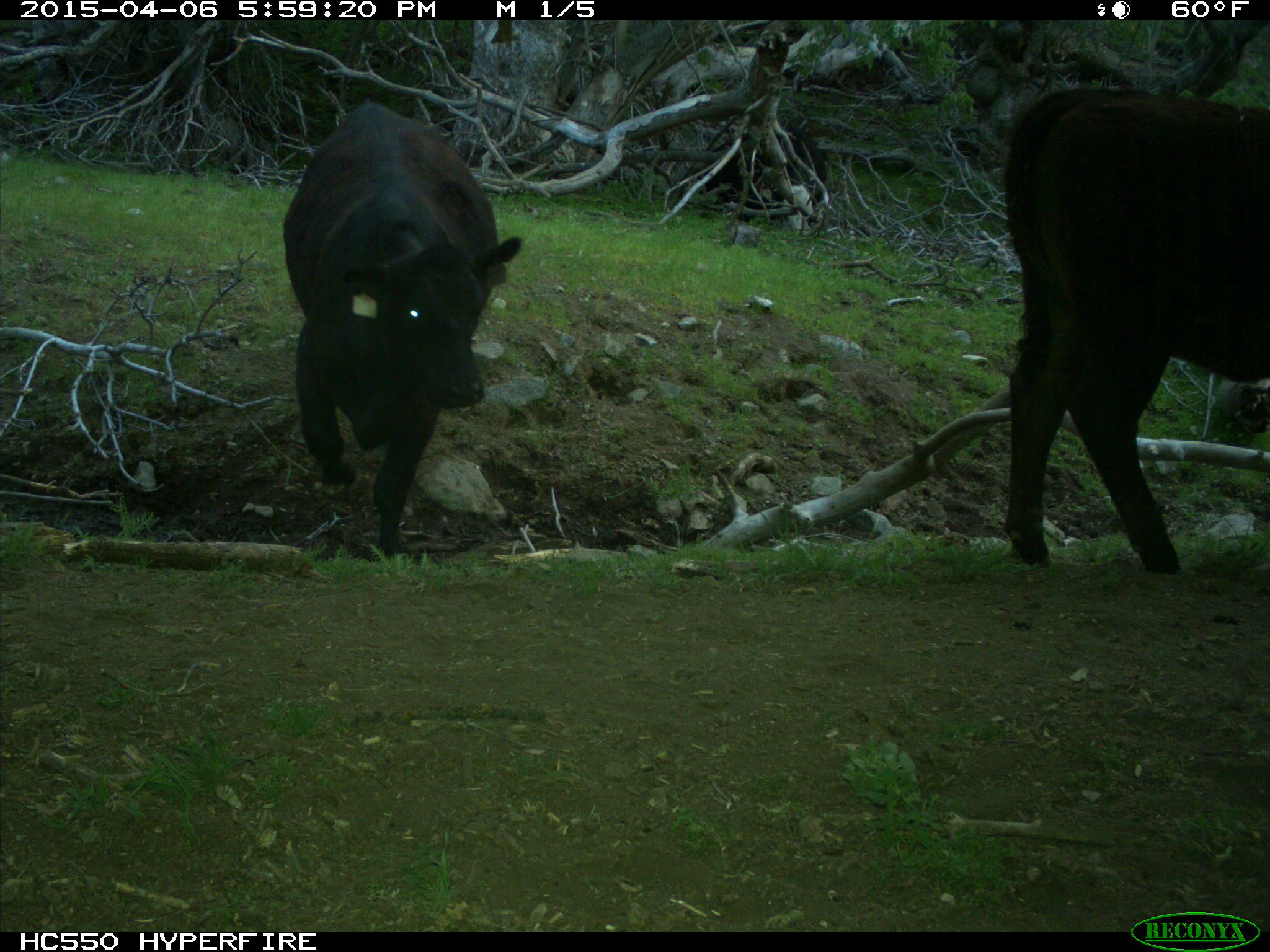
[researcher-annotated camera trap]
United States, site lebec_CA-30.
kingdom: Animalia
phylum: Chordata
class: Mammalia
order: Artiodactyla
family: Bovidae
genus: Bos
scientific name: Bos taurus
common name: domestic cow